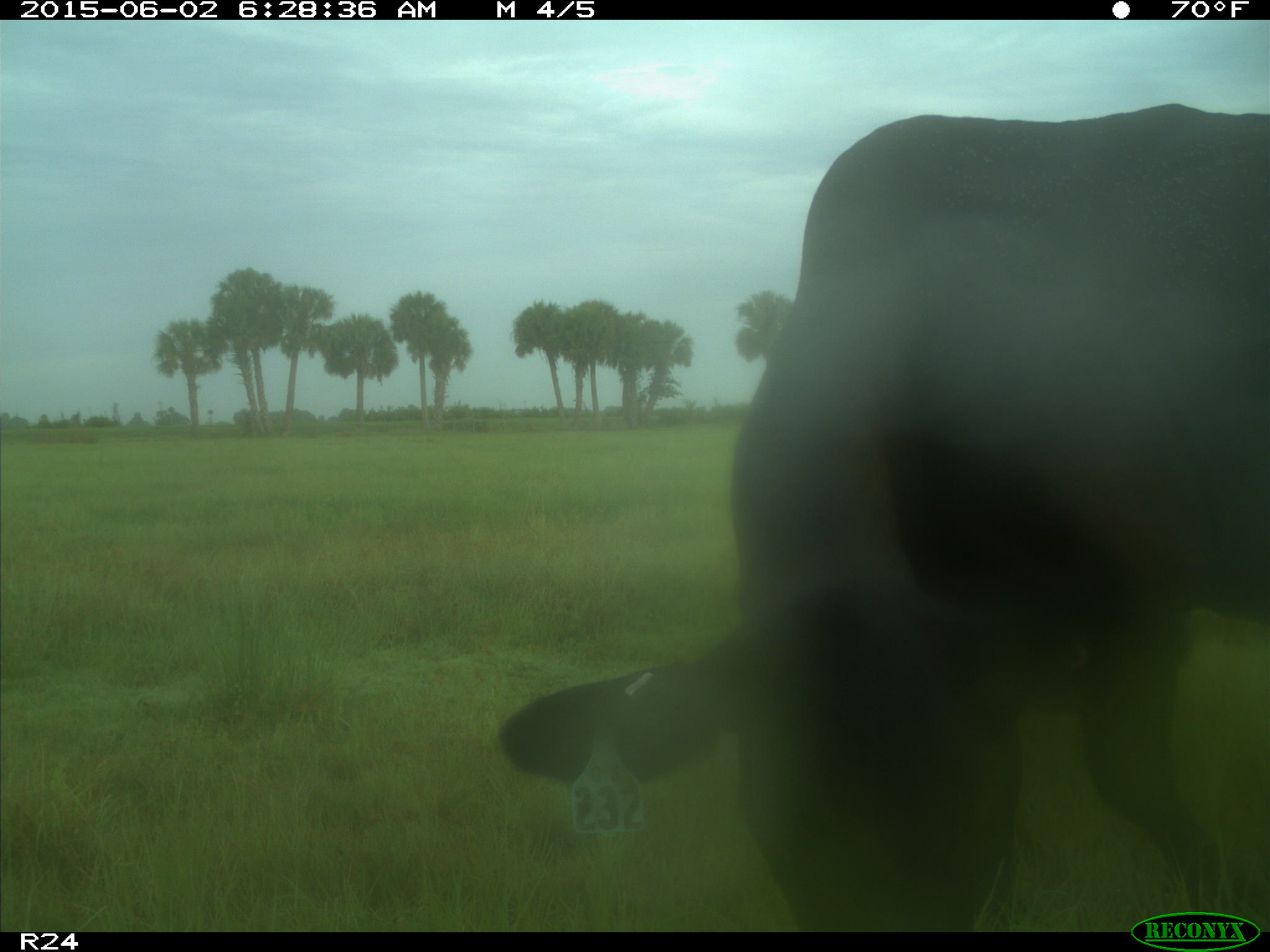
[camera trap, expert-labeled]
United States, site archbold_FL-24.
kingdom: Animalia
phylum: Chordata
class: Mammalia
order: Artiodactyla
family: Bovidae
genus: Bos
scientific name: Bos taurus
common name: domestic cow